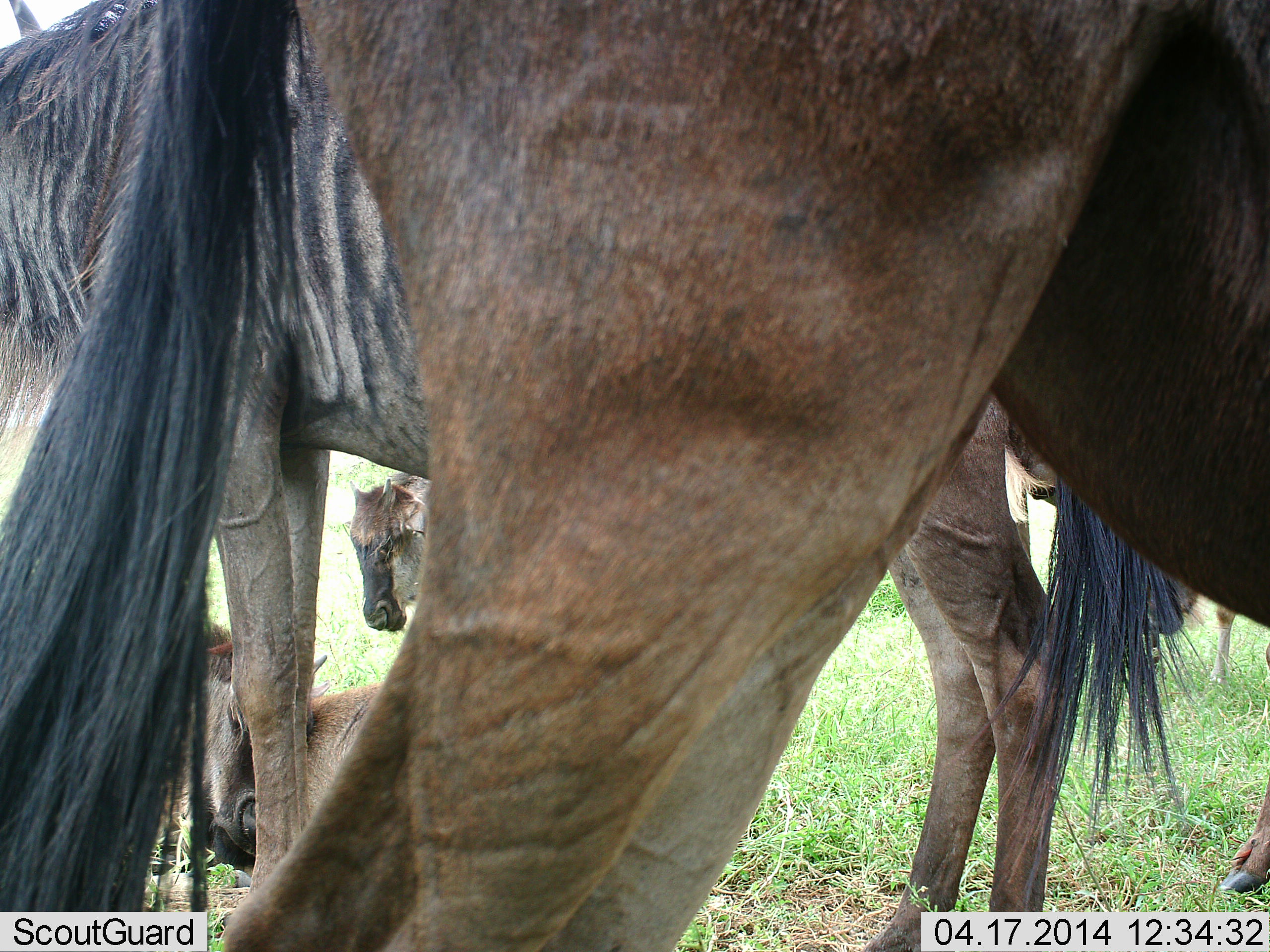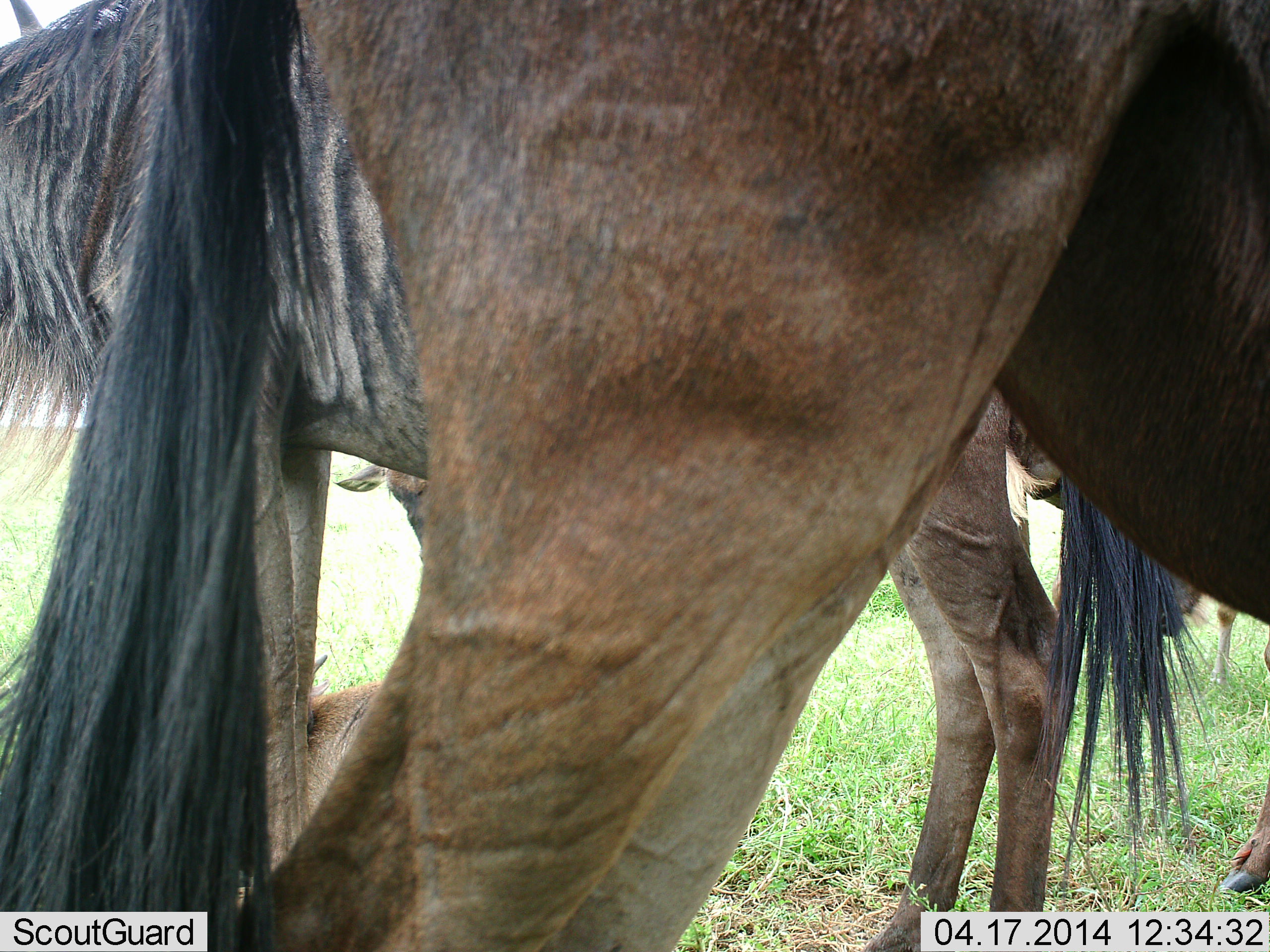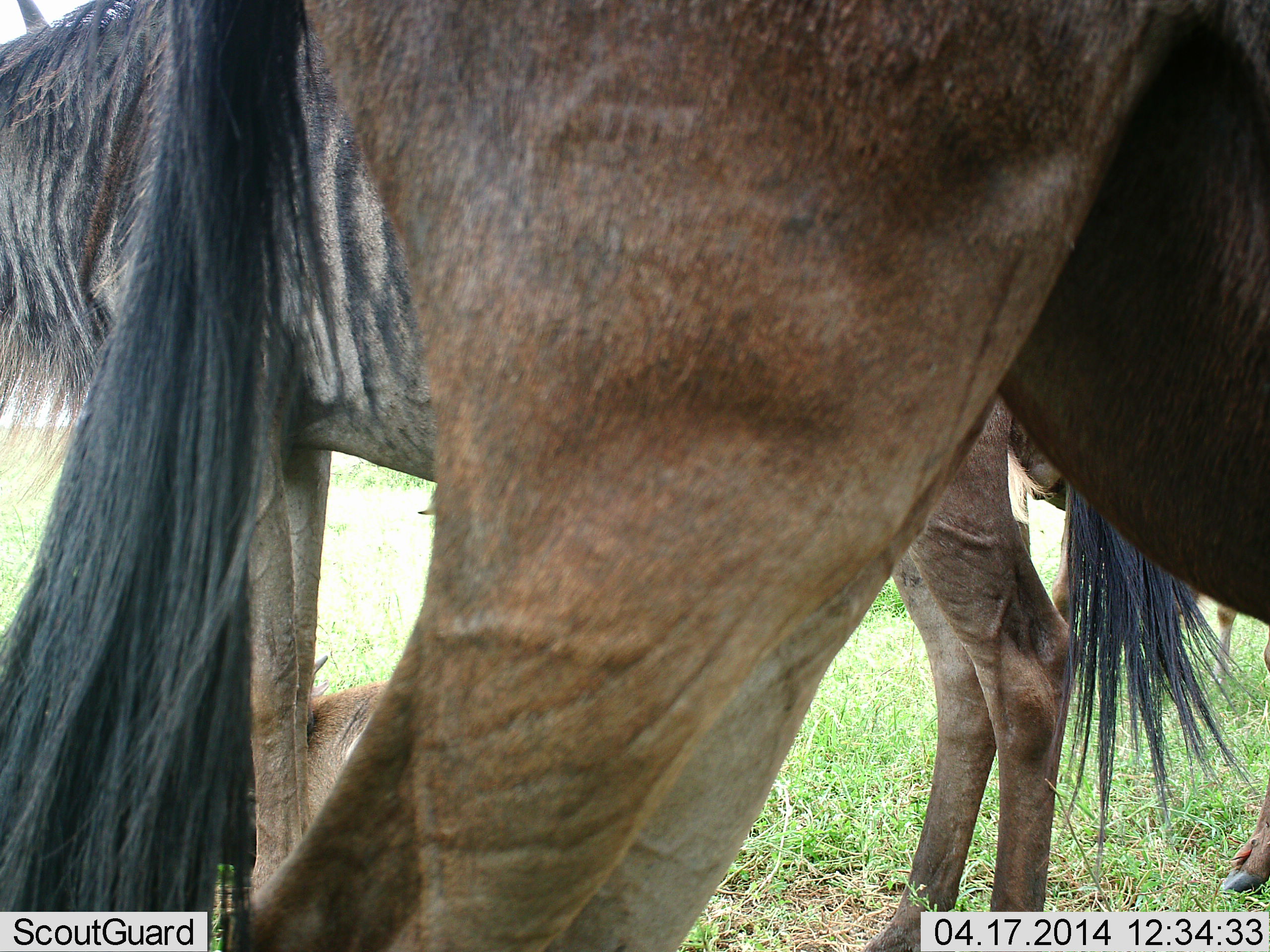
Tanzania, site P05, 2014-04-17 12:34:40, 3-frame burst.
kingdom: Animalia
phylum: Chordata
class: Mammalia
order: Artiodactyla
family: Bovidae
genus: Connochaetes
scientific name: Connochaetes taurinus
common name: blue wildebeest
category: wildebeest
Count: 5.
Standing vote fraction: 100%.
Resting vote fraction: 80%.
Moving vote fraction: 10%.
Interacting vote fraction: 0%.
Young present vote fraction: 50%.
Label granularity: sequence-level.